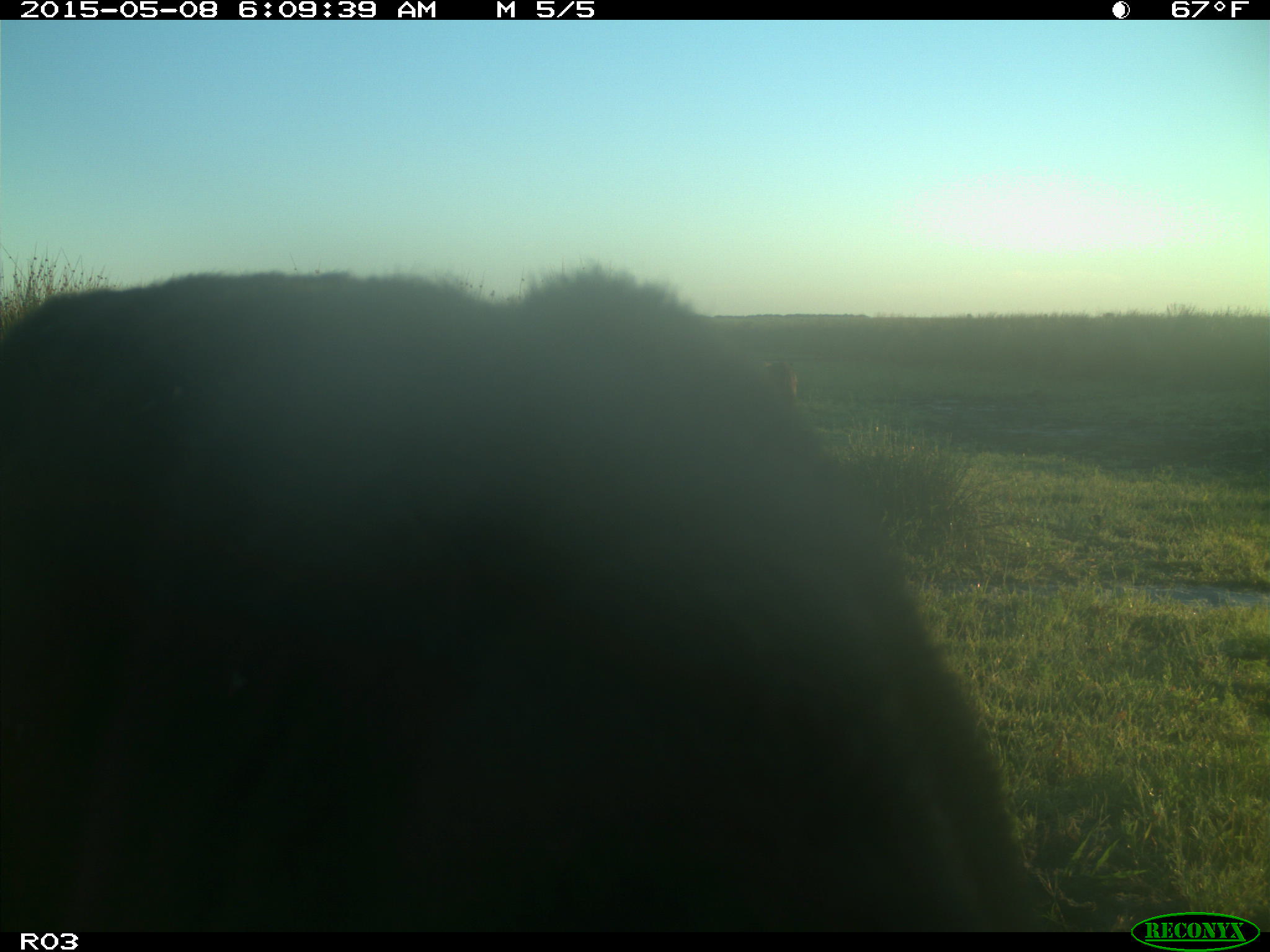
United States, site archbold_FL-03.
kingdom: Animalia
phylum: Chordata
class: Mammalia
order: Artiodactyla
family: Bovidae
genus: Bos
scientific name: Bos taurus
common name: domestic cow